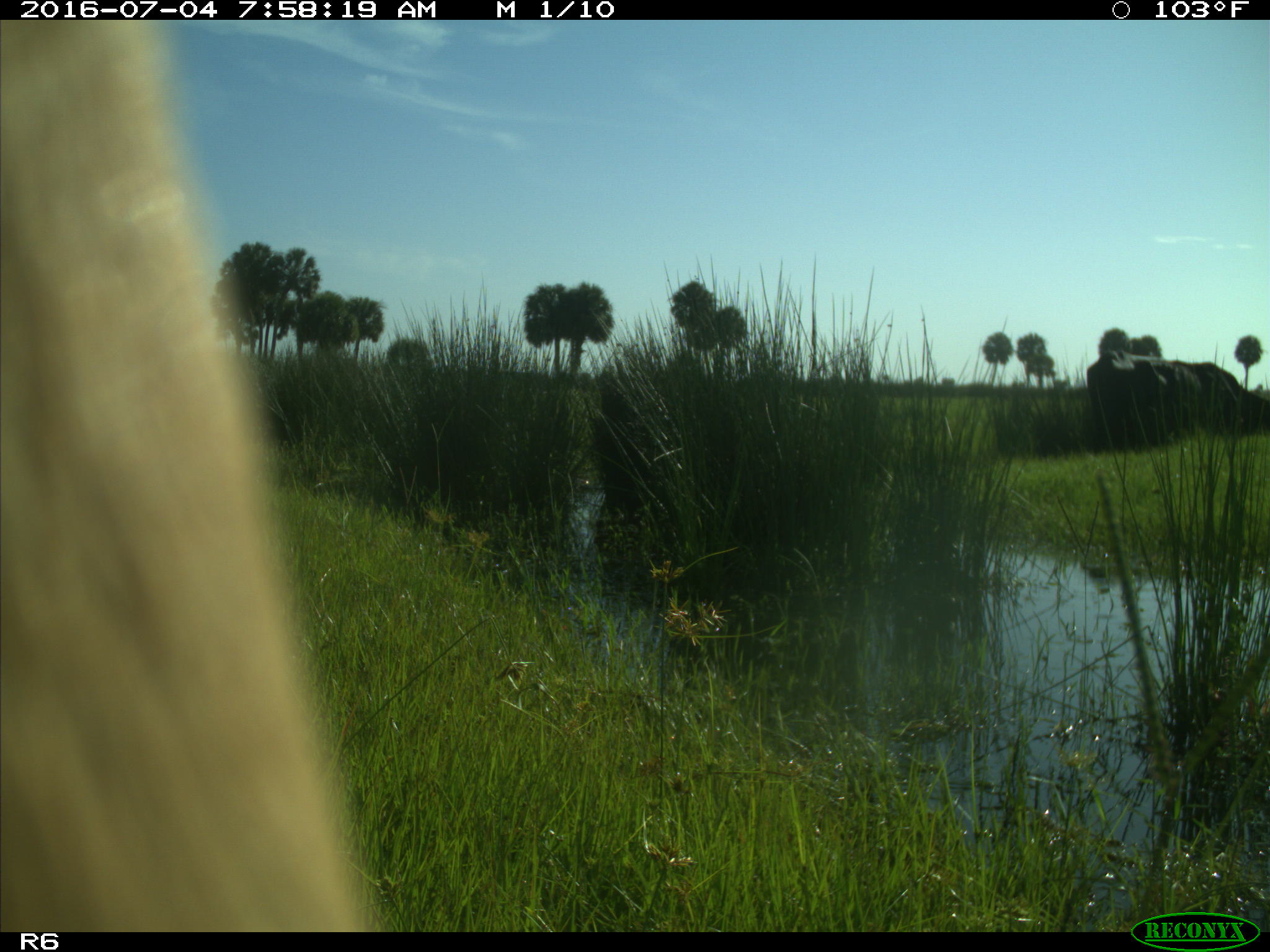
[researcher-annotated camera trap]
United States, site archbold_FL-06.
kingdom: Animalia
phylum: Chordata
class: Mammalia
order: Artiodactyla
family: Bovidae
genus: Bos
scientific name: Bos taurus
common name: domestic cow